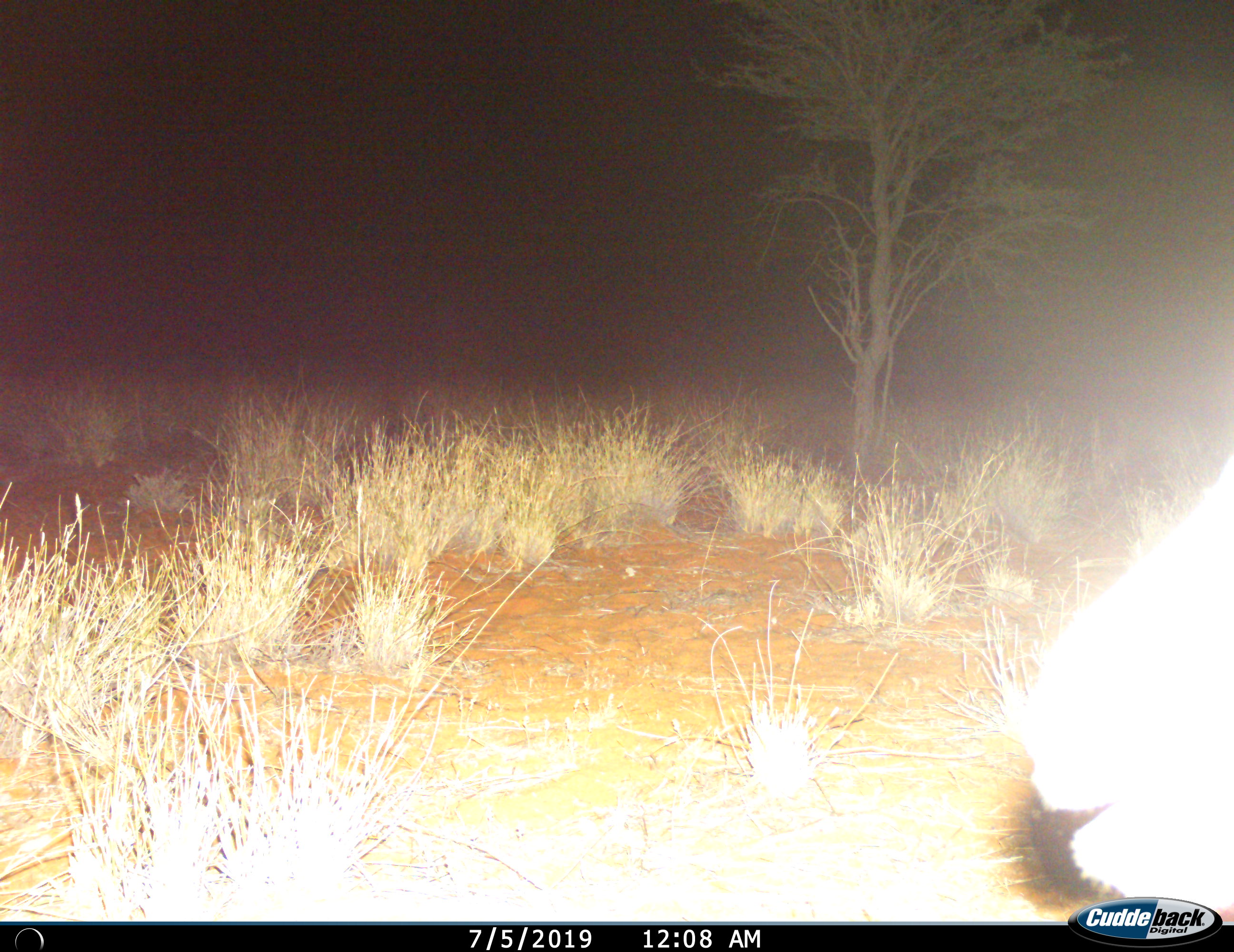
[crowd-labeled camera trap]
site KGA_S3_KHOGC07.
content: unidentified animal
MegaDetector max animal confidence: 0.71